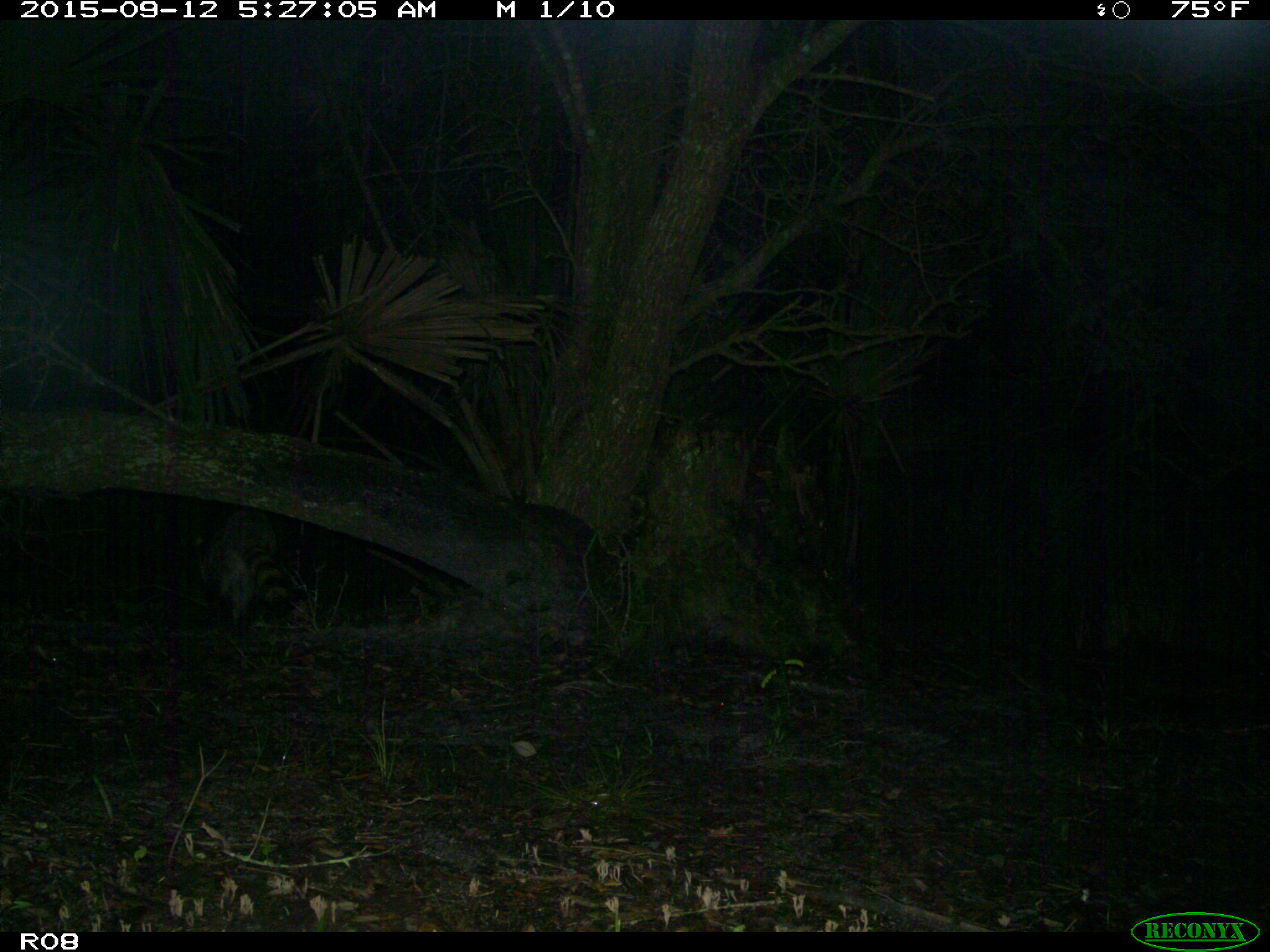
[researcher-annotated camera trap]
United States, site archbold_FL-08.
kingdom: Animalia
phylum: Chordata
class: Mammalia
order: Carnivora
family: Procyonidae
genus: Procyon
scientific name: Procyon lotor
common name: common raccoon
Procyon lotor (common raccoon).